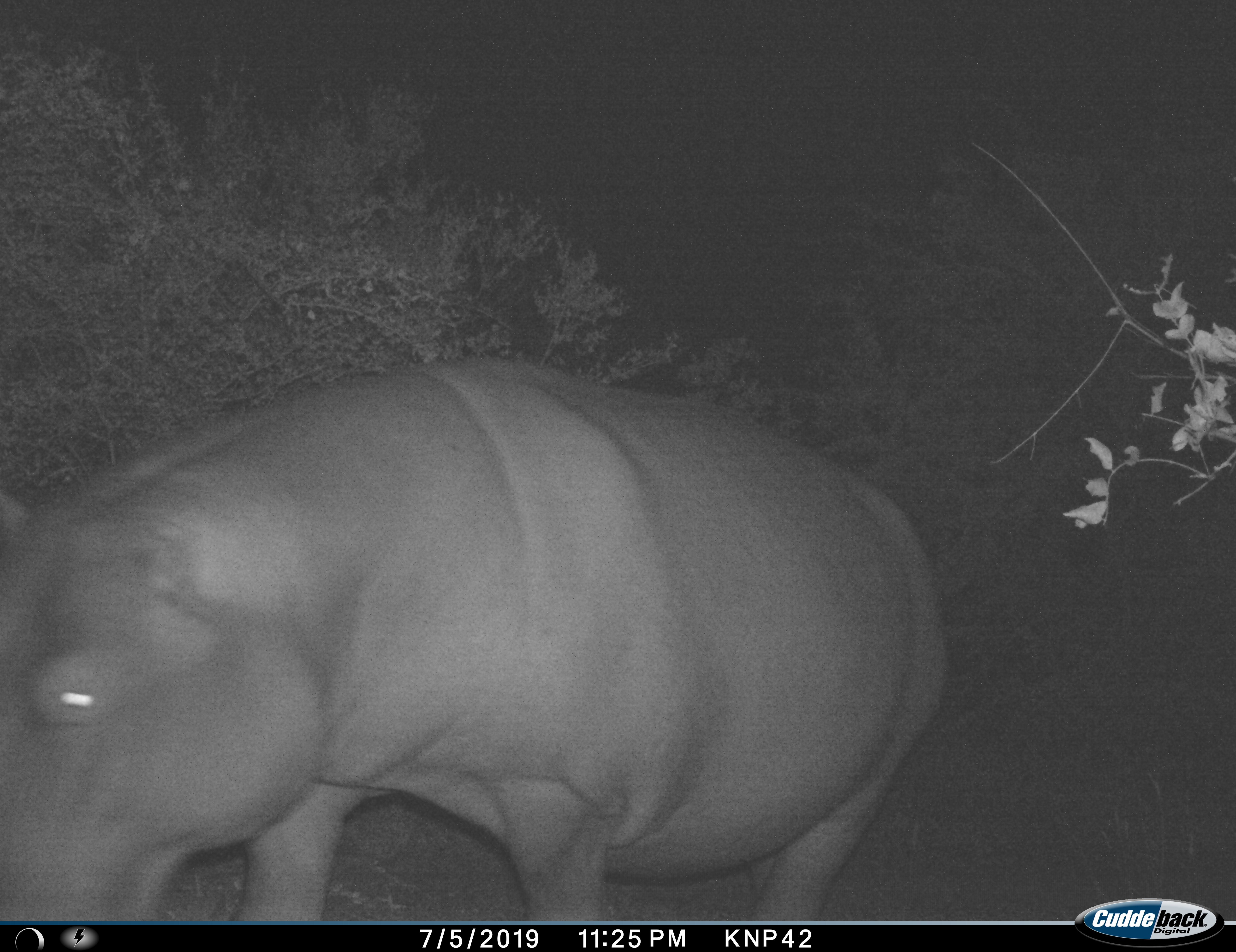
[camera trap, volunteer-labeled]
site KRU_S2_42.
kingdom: Animalia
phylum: Chordata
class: Mammalia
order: Artiodactyla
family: Hippopotamidae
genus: Hippopotamus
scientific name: Hippopotamus amphibius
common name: hippopotamus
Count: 1.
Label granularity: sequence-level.